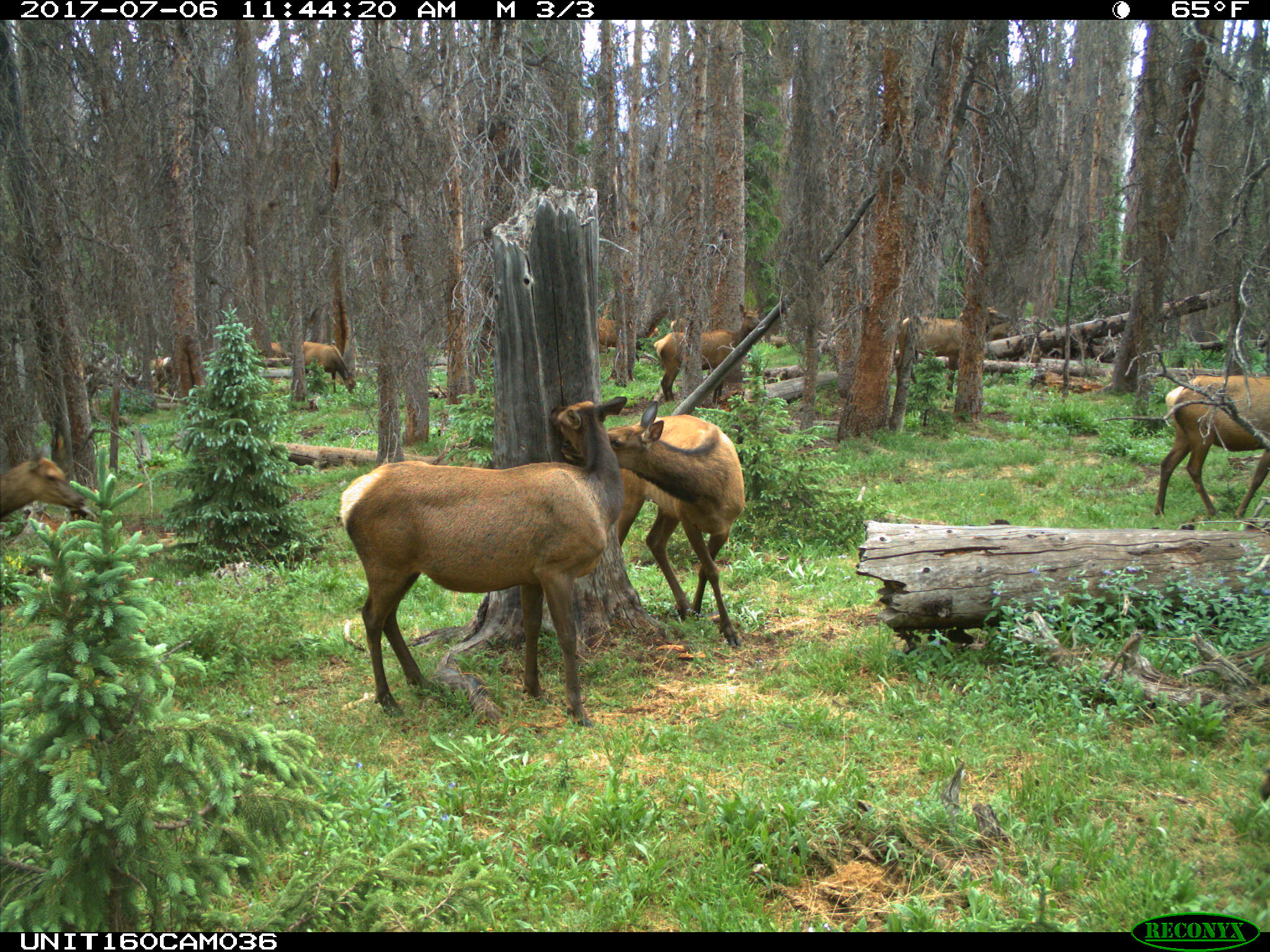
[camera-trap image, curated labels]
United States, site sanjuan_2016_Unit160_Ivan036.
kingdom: Animalia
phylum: Chordata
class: Mammalia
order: Artiodactyla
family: Cervidae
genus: Cervus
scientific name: Cervus elaphus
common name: red deer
Cervus elaphus (red deer).